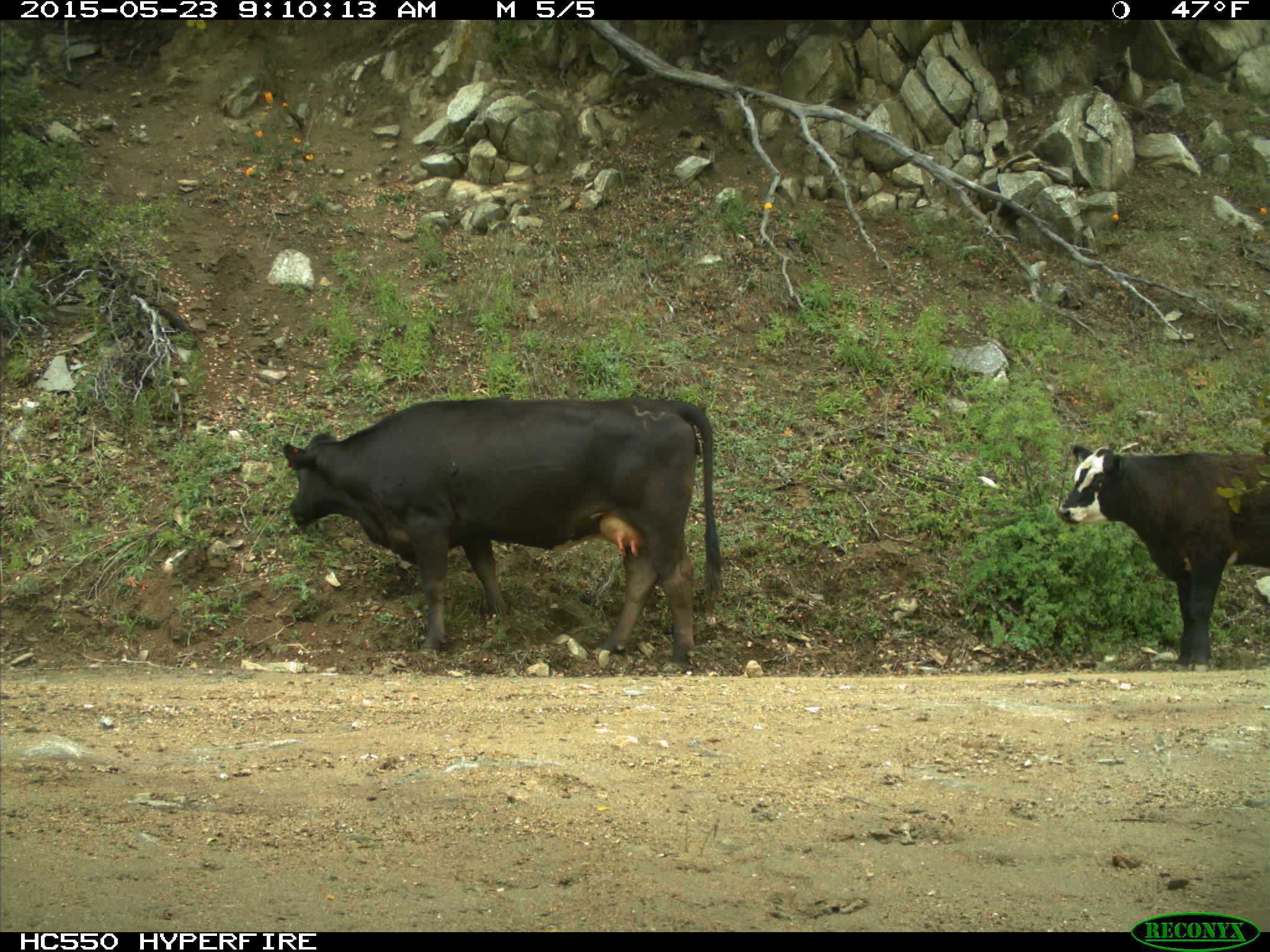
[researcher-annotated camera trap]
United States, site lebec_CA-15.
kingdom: Animalia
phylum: Chordata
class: Mammalia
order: Artiodactyla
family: Bovidae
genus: Bos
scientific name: Bos taurus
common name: domestic cow